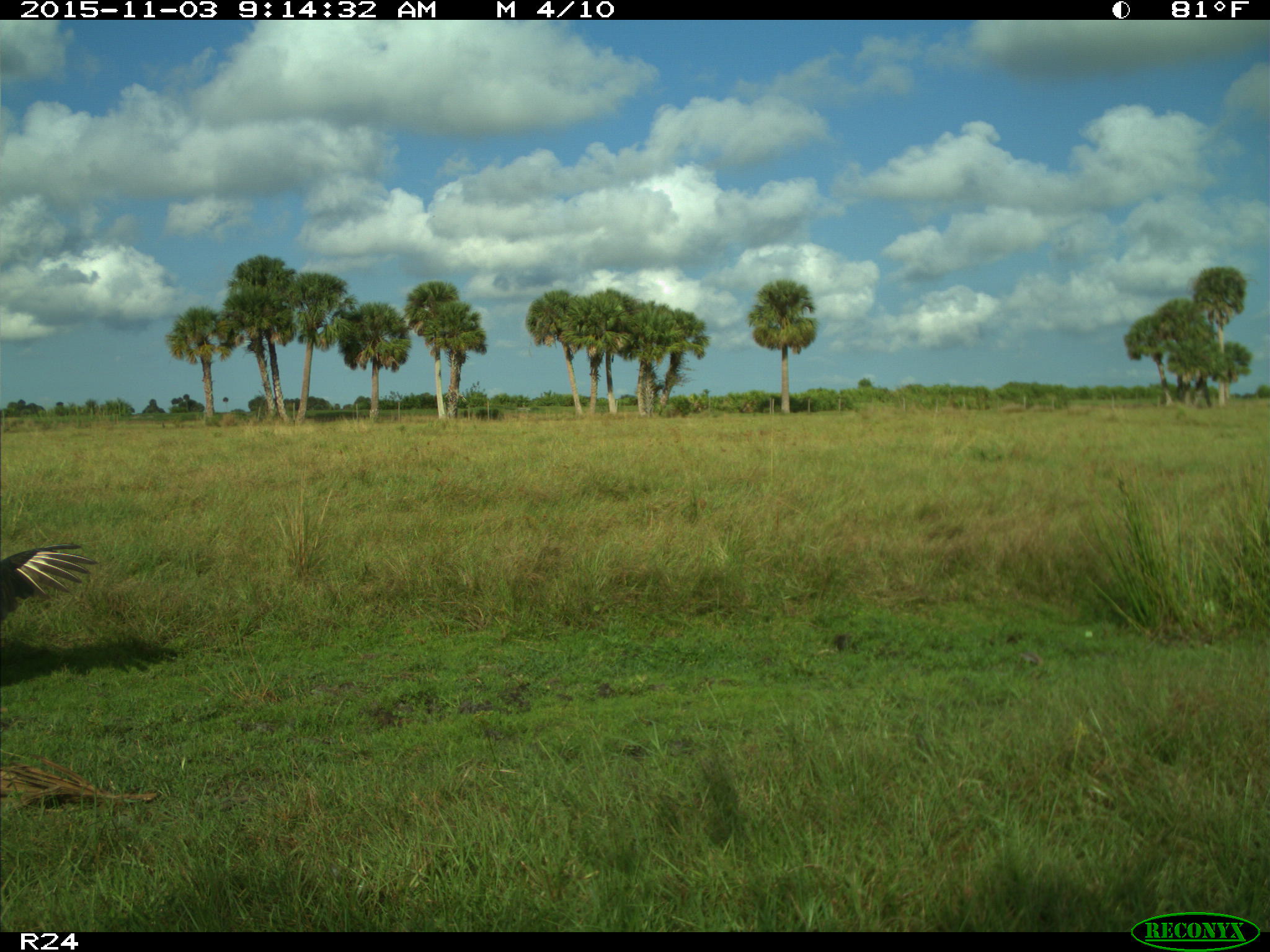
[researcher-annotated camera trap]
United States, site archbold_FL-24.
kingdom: Animalia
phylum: Chordata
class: Aves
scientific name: Aves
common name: birds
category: unidentified bird